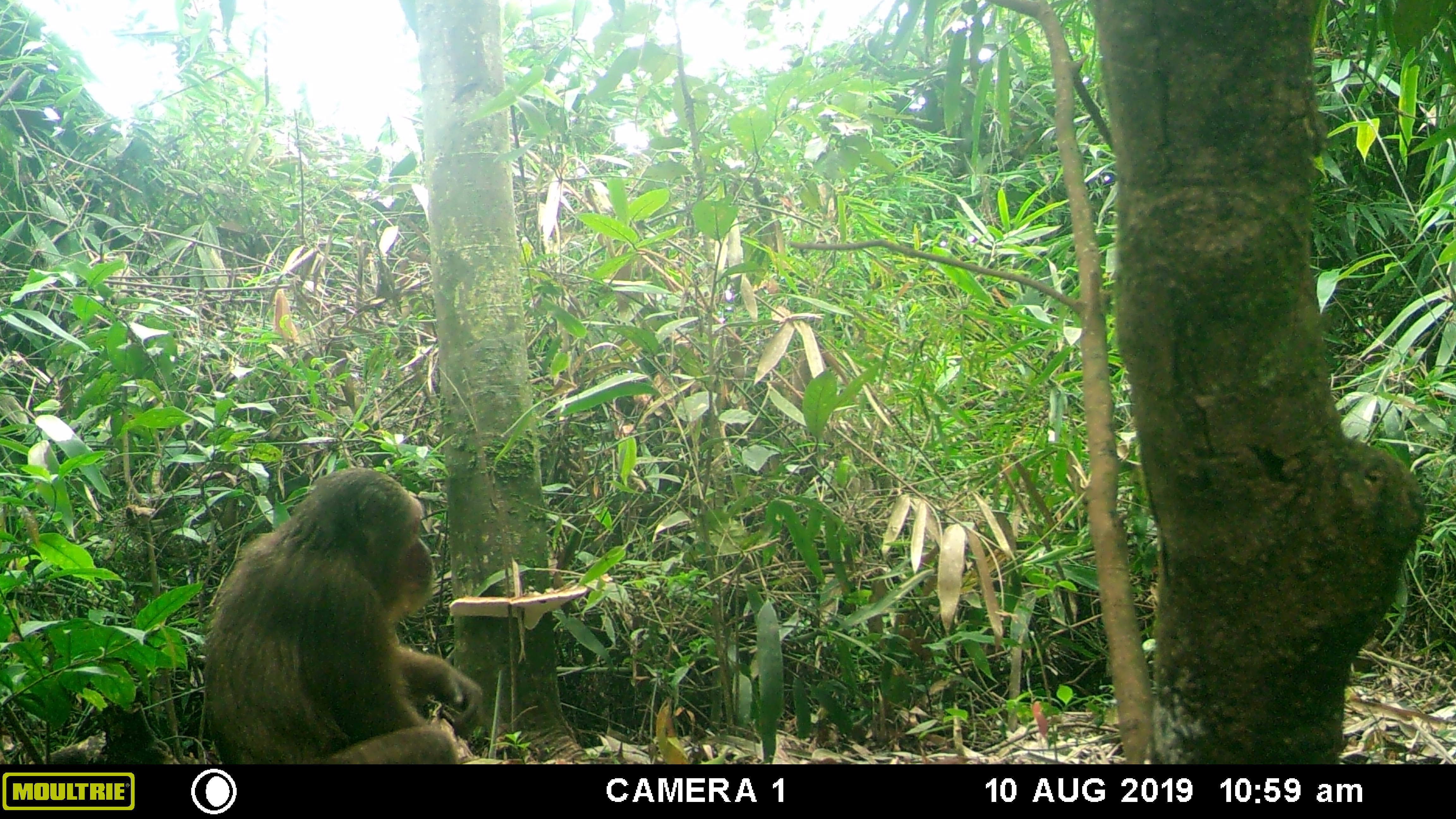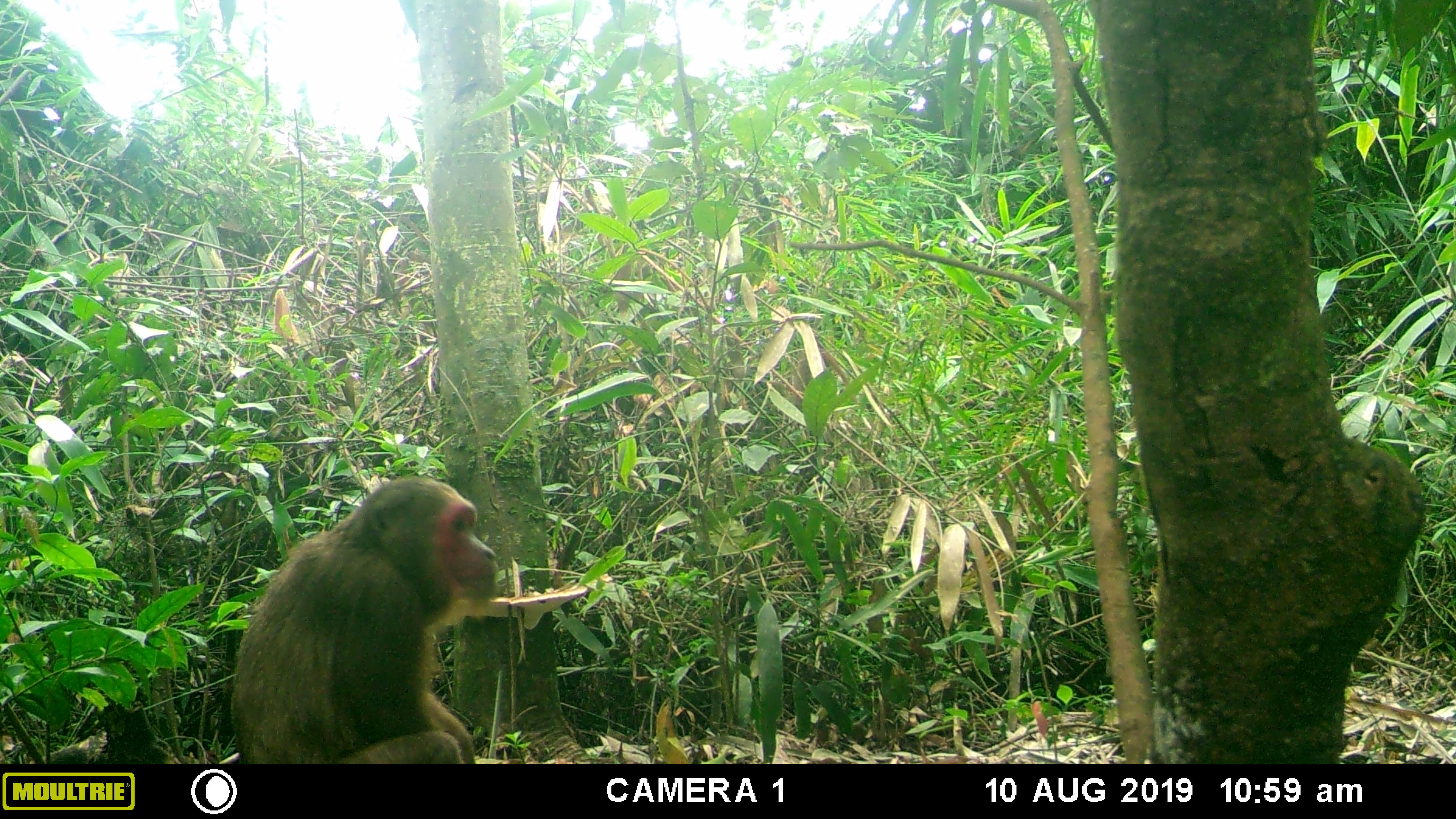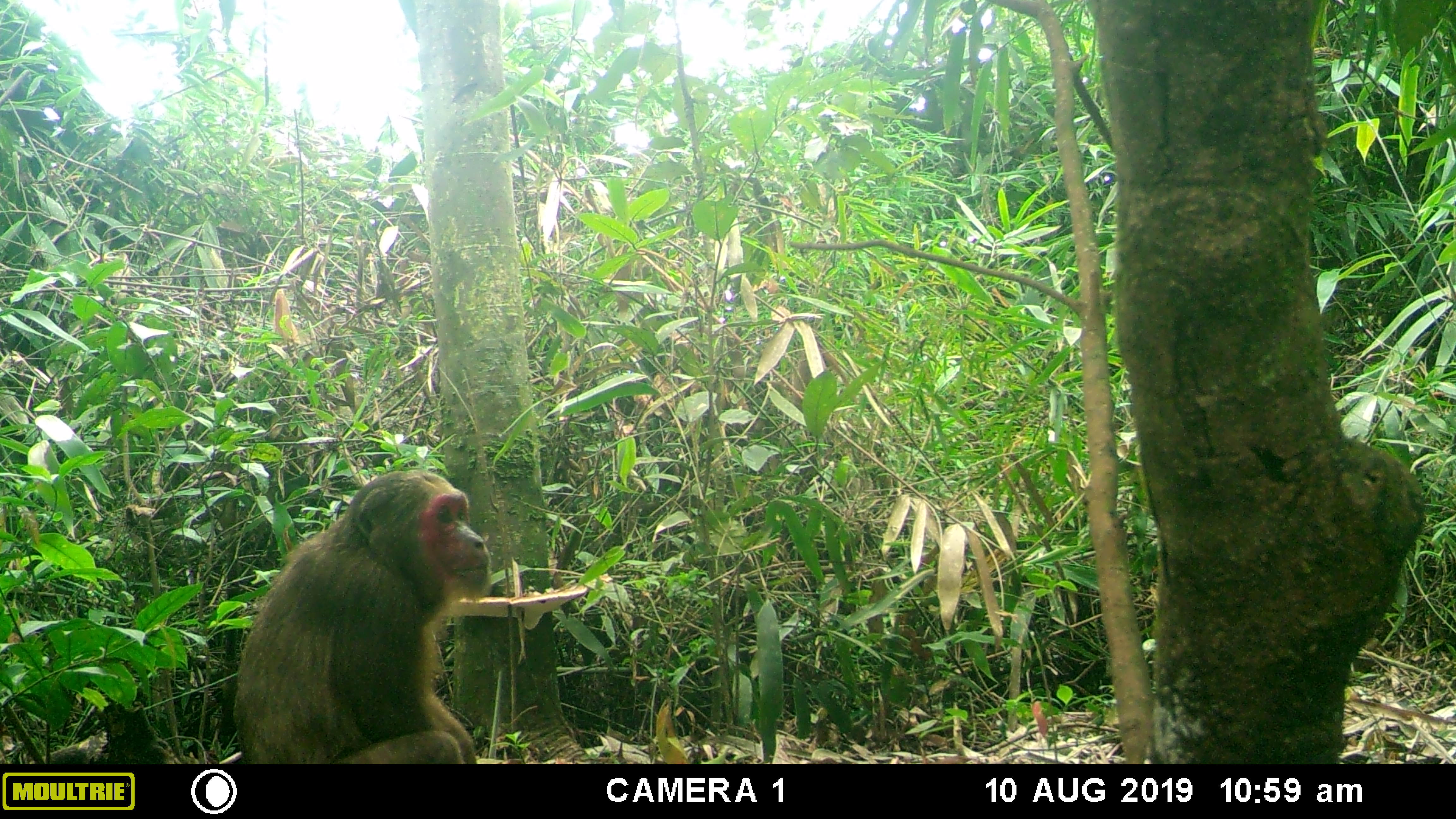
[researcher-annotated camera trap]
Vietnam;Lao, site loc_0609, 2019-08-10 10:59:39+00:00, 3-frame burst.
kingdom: Animalia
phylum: Chordata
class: Mammalia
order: Primates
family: Cercopithecidae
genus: Macaca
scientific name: Macaca arctoides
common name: stump-tailed macaque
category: stump tailed macaque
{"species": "stump tailed macaque (stump-tailed macaque) (Macaca arctoides)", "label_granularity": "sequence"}